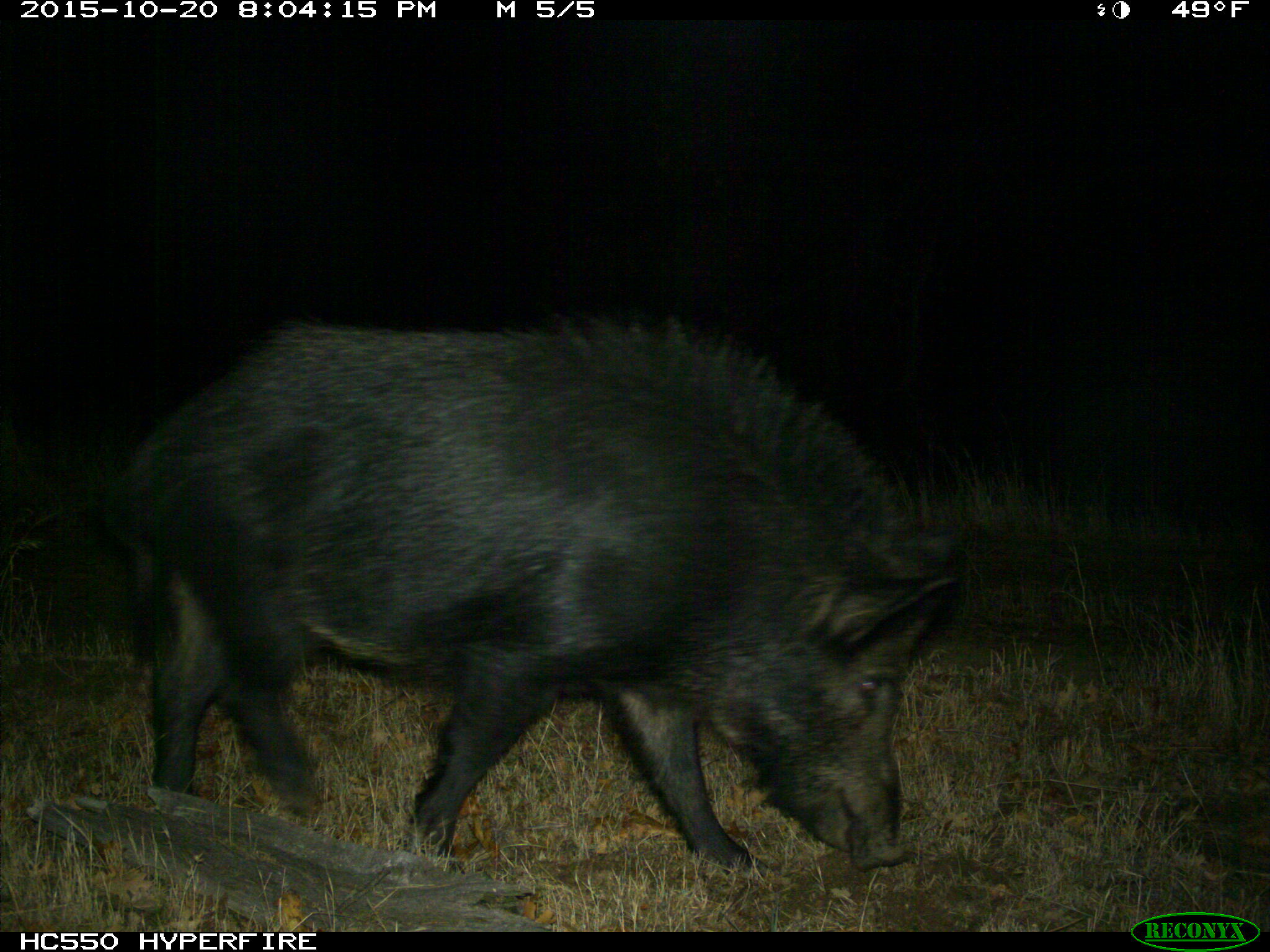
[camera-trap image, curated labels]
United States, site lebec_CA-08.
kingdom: Animalia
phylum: Chordata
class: Mammalia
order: Artiodactyla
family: Suidae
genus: Sus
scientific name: Sus scrofa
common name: wild boar